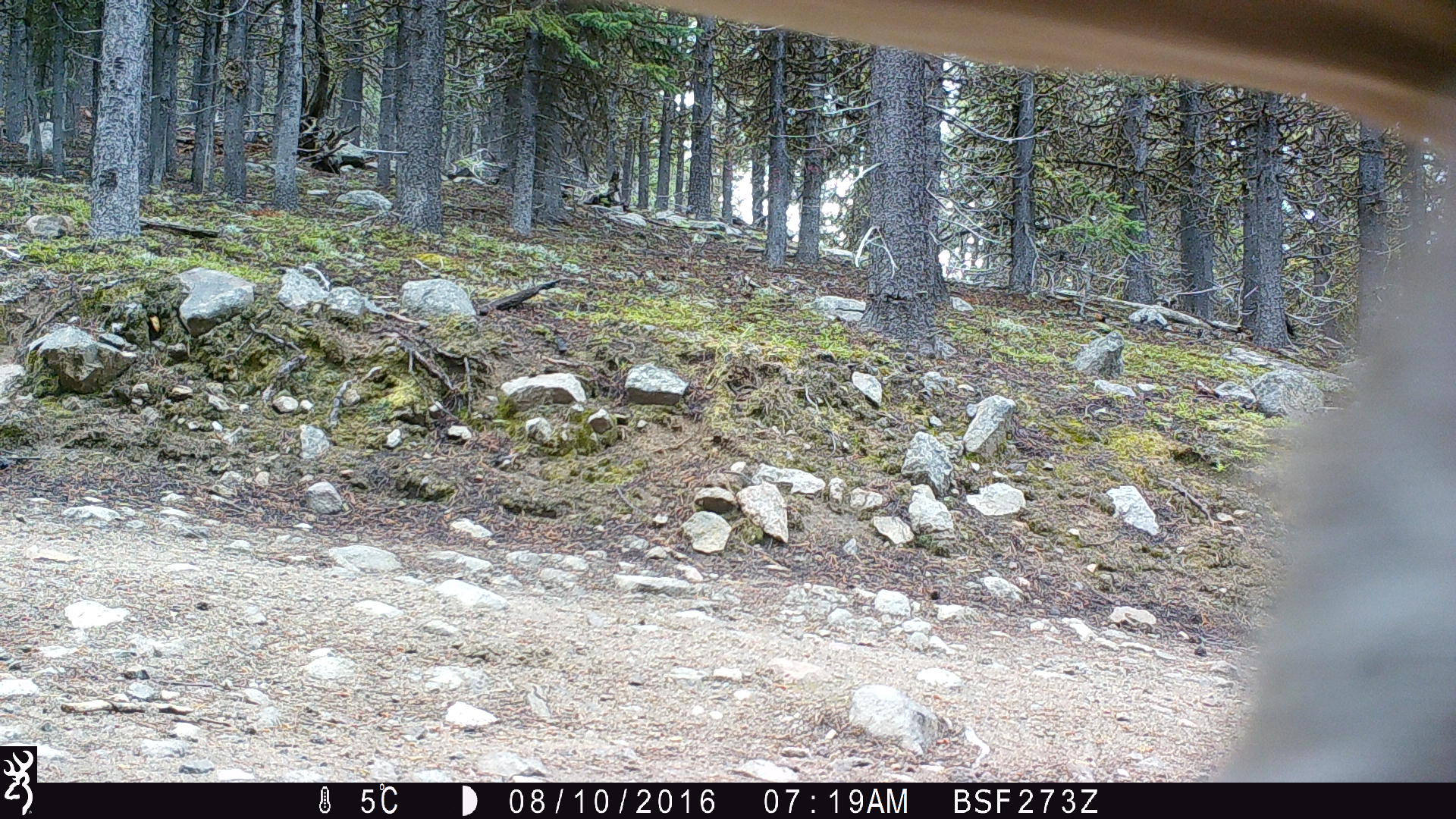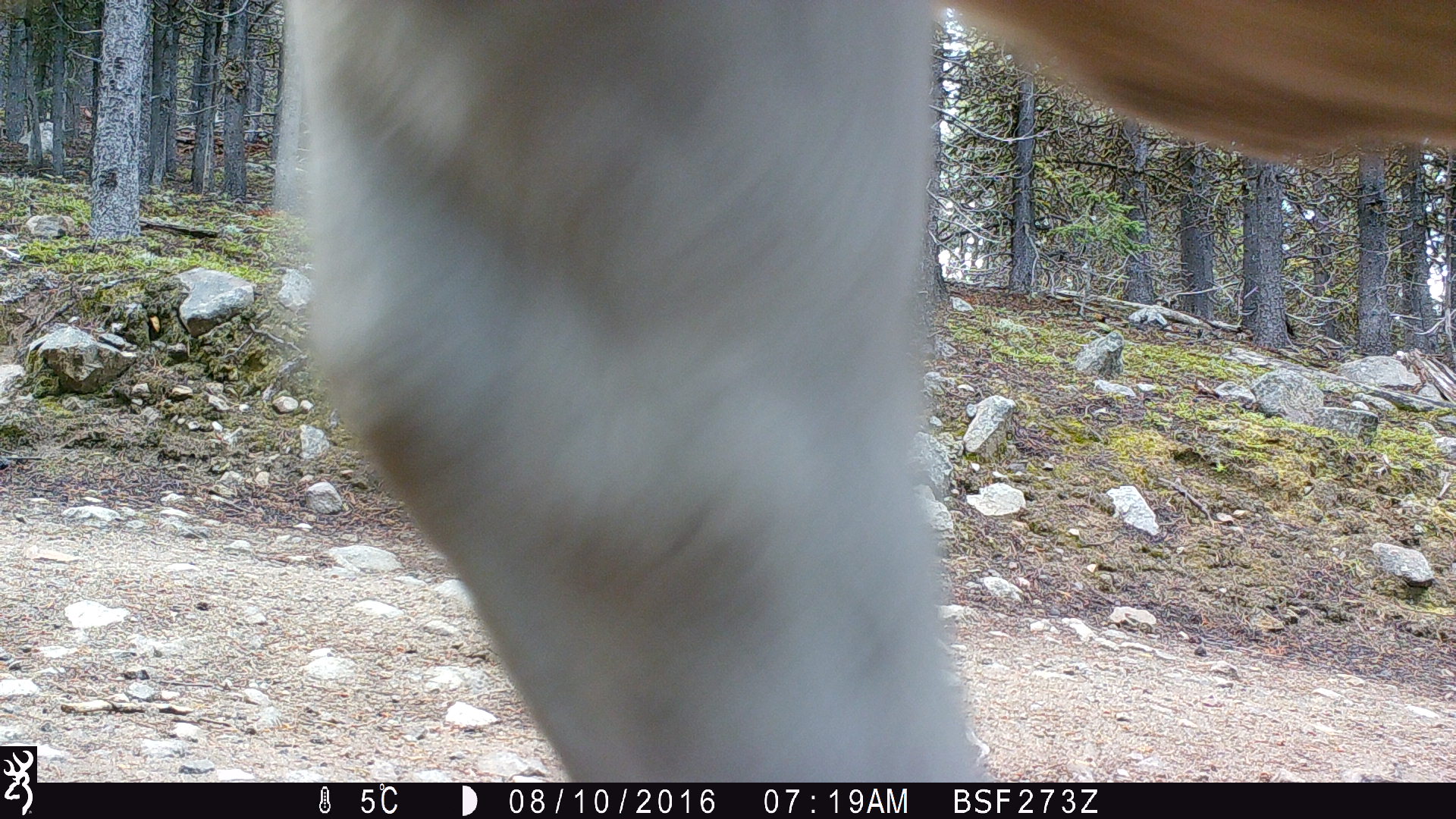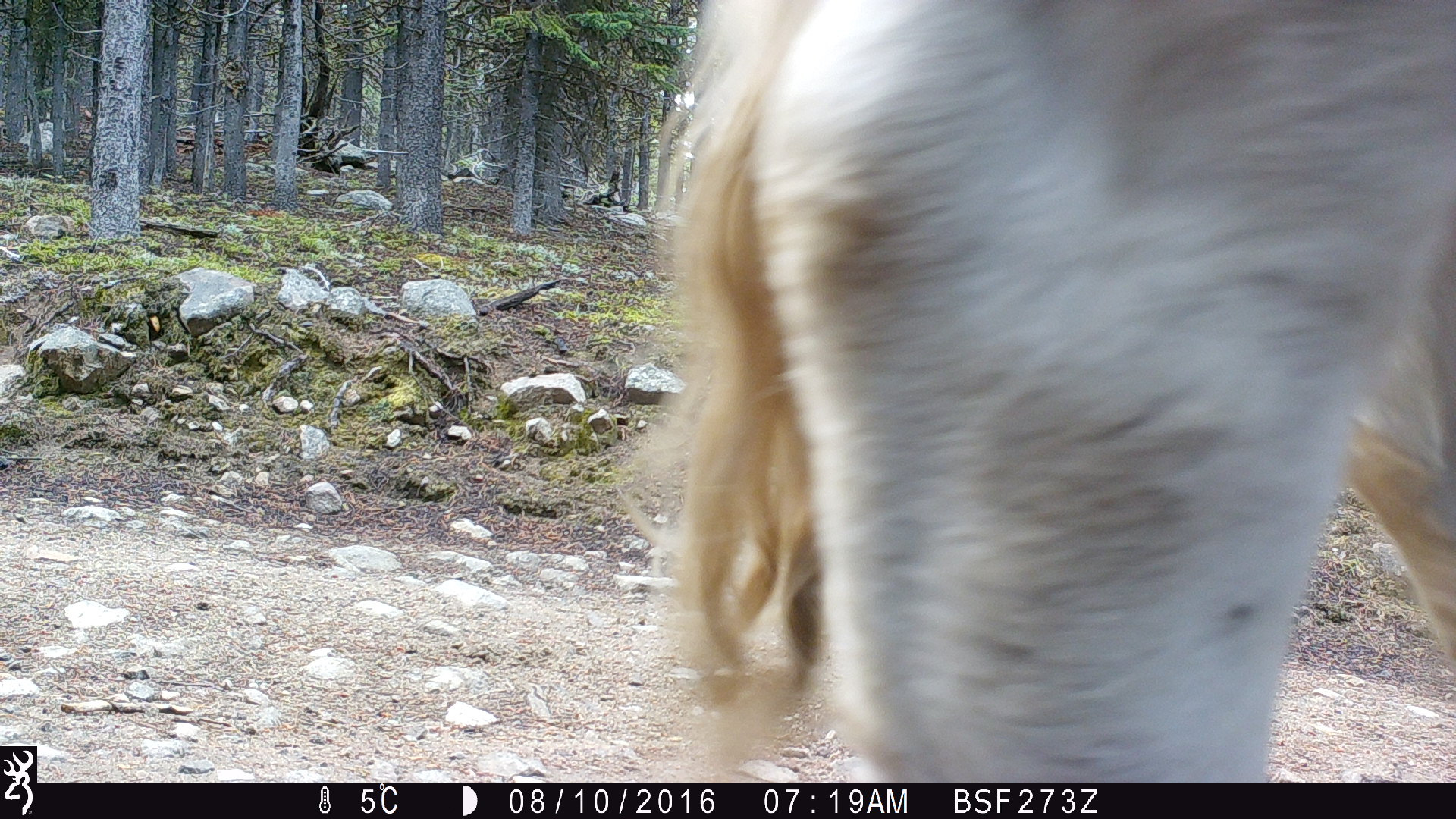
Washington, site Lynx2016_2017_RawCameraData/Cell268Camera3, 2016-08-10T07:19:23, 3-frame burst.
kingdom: Animalia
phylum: Chordata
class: Mammalia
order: Artiodactyla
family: Bovidae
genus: Bos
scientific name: Bos taurus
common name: domestic cattle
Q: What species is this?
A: Domestic cattle (Bos taurus).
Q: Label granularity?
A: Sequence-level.